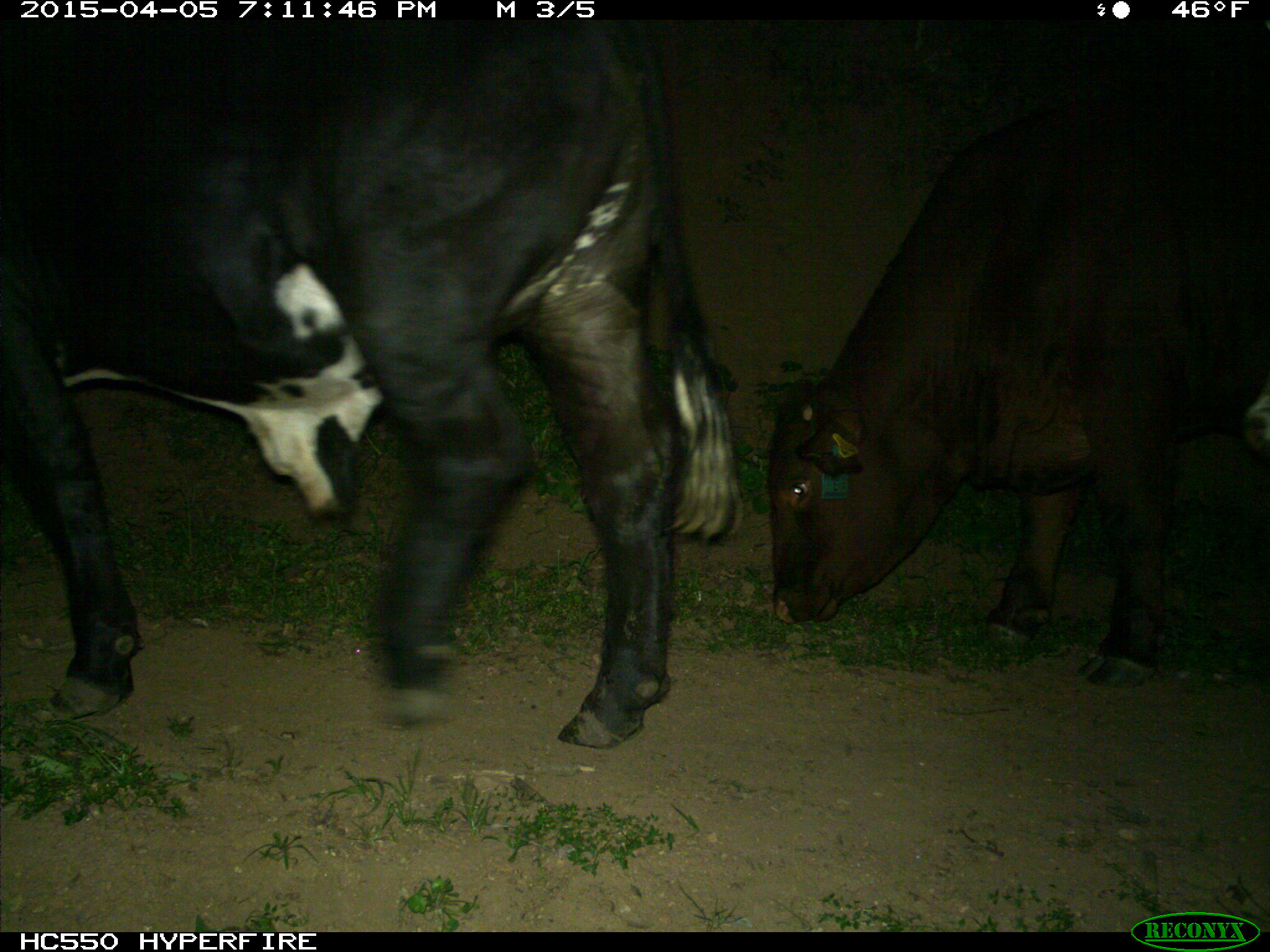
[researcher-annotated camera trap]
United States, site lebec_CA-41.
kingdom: Animalia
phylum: Chordata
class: Mammalia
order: Artiodactyla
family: Bovidae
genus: Bos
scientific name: Bos taurus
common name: domestic cow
Bos taurus (domestic cow).